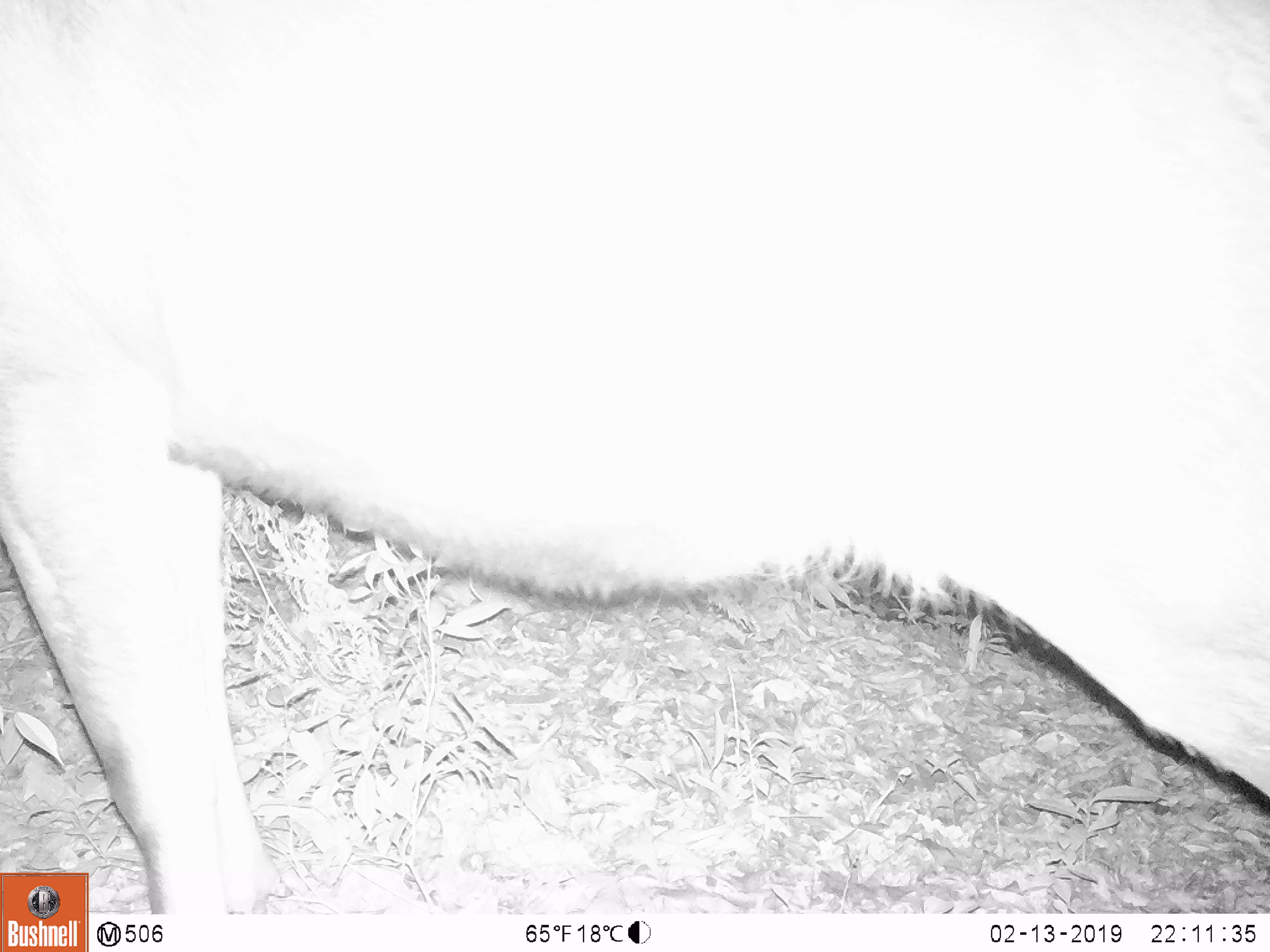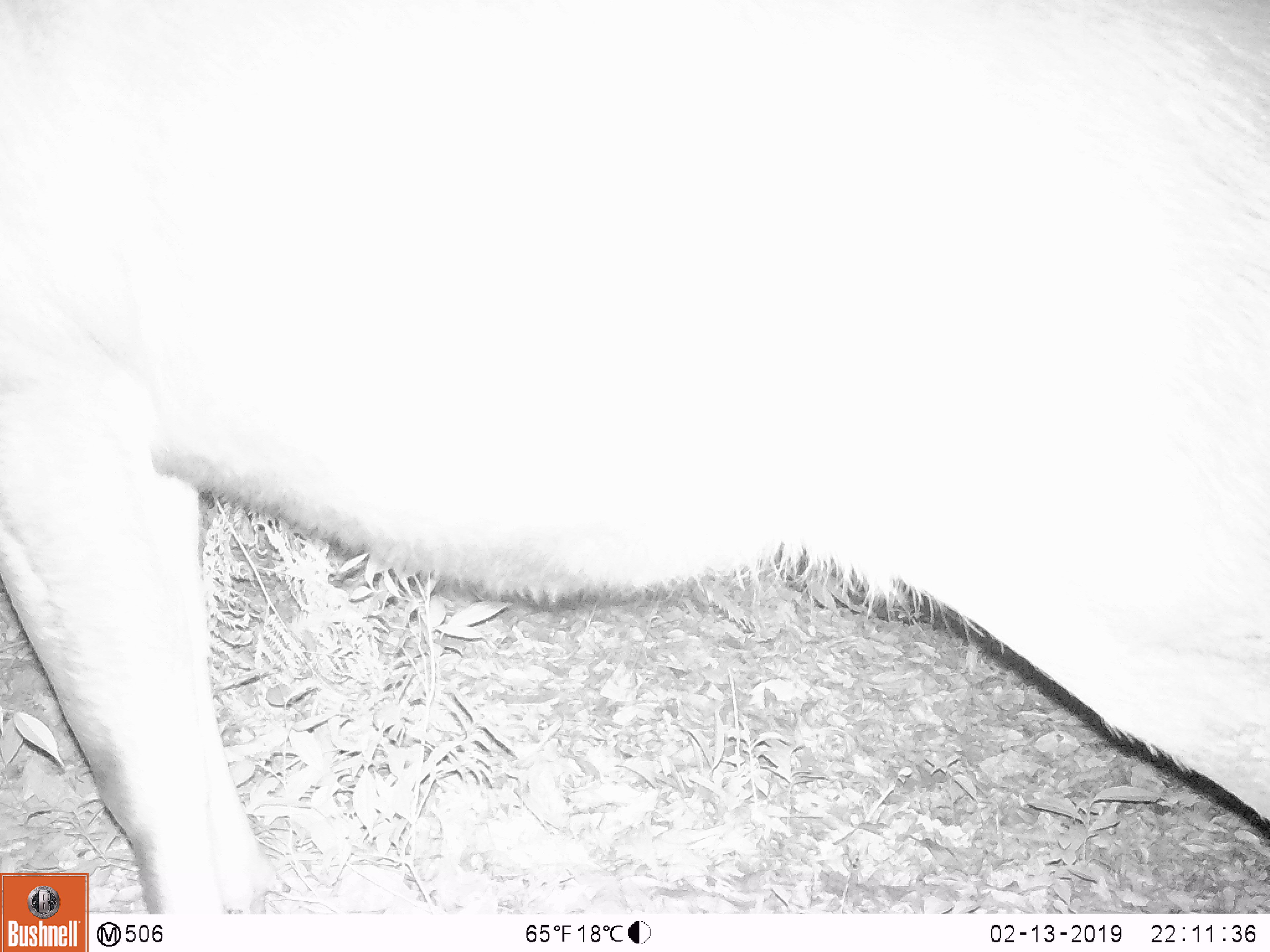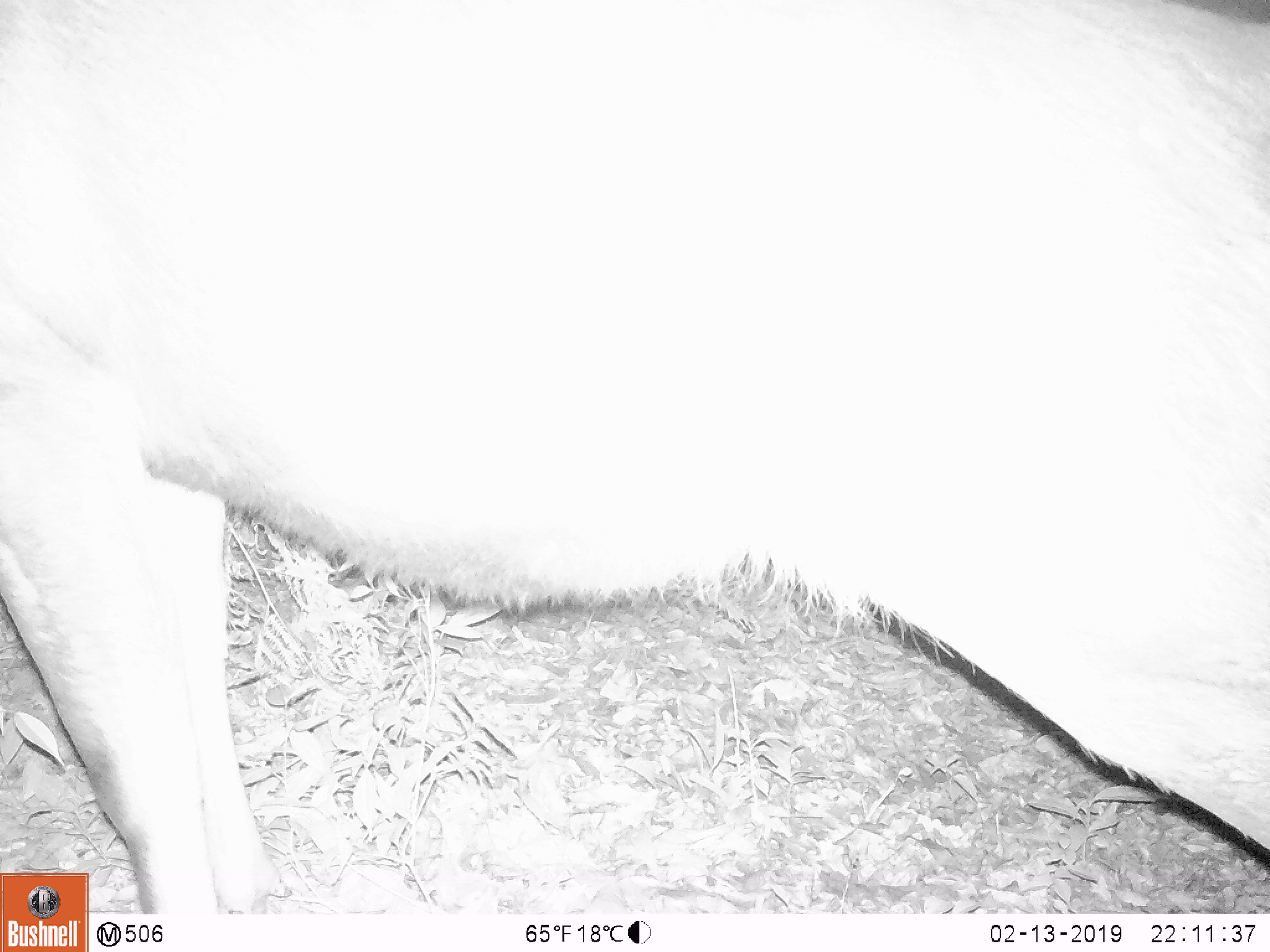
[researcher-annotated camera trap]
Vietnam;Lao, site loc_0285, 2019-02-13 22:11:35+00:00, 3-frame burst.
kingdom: Animalia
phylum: Chordata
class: Mammalia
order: Artiodactyla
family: Cervidae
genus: Rusa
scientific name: Rusa unicolor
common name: sambar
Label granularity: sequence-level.